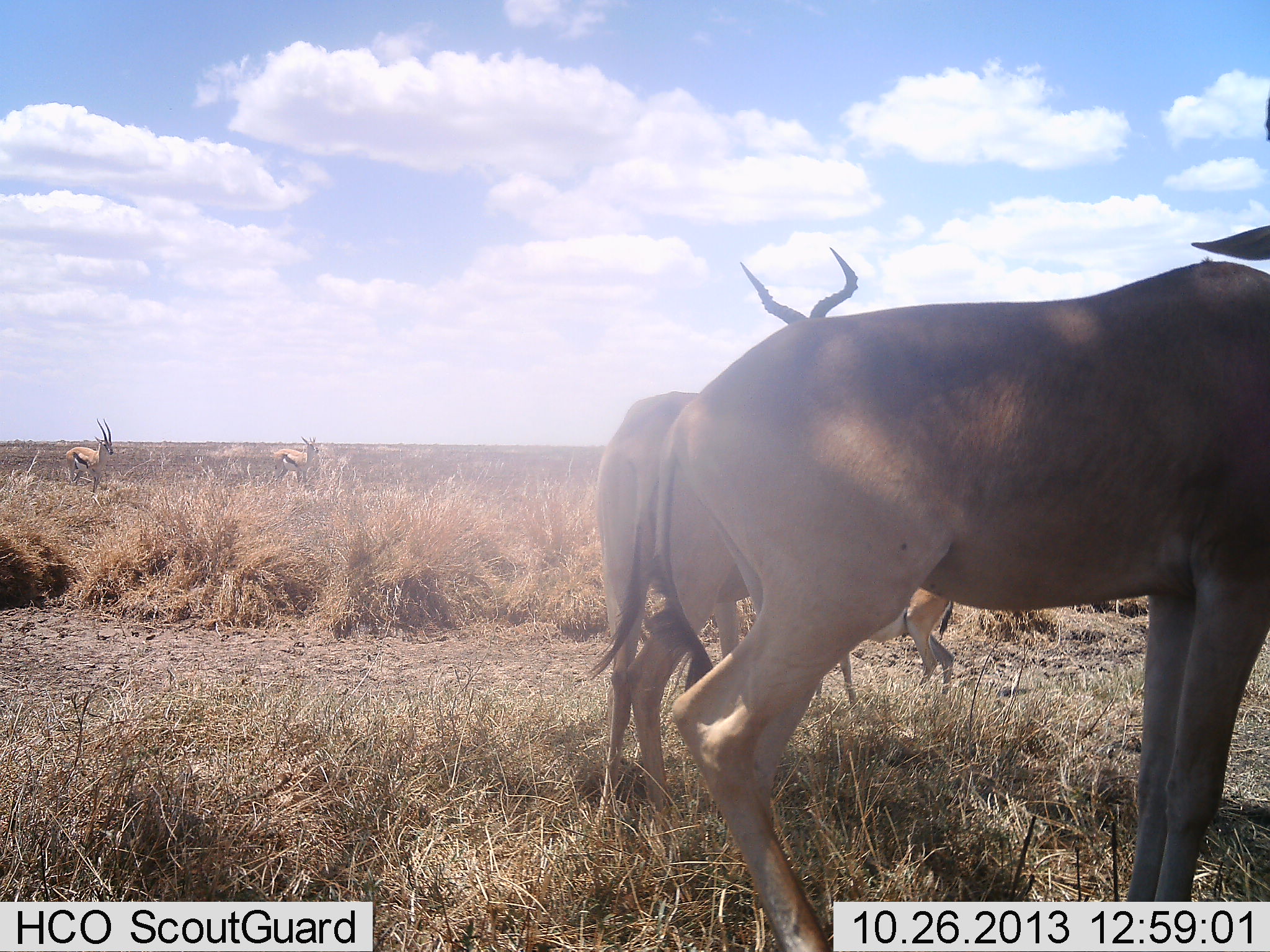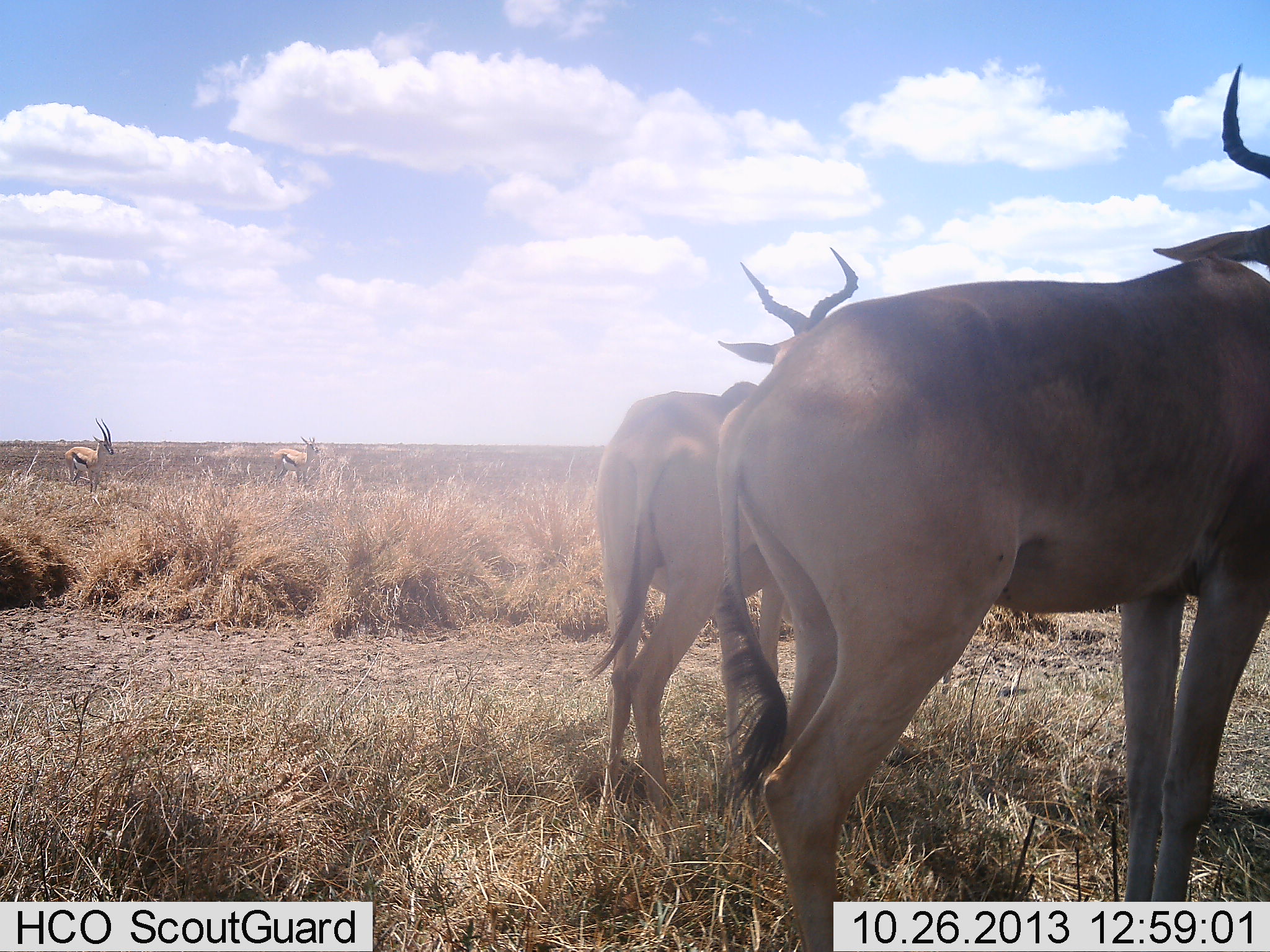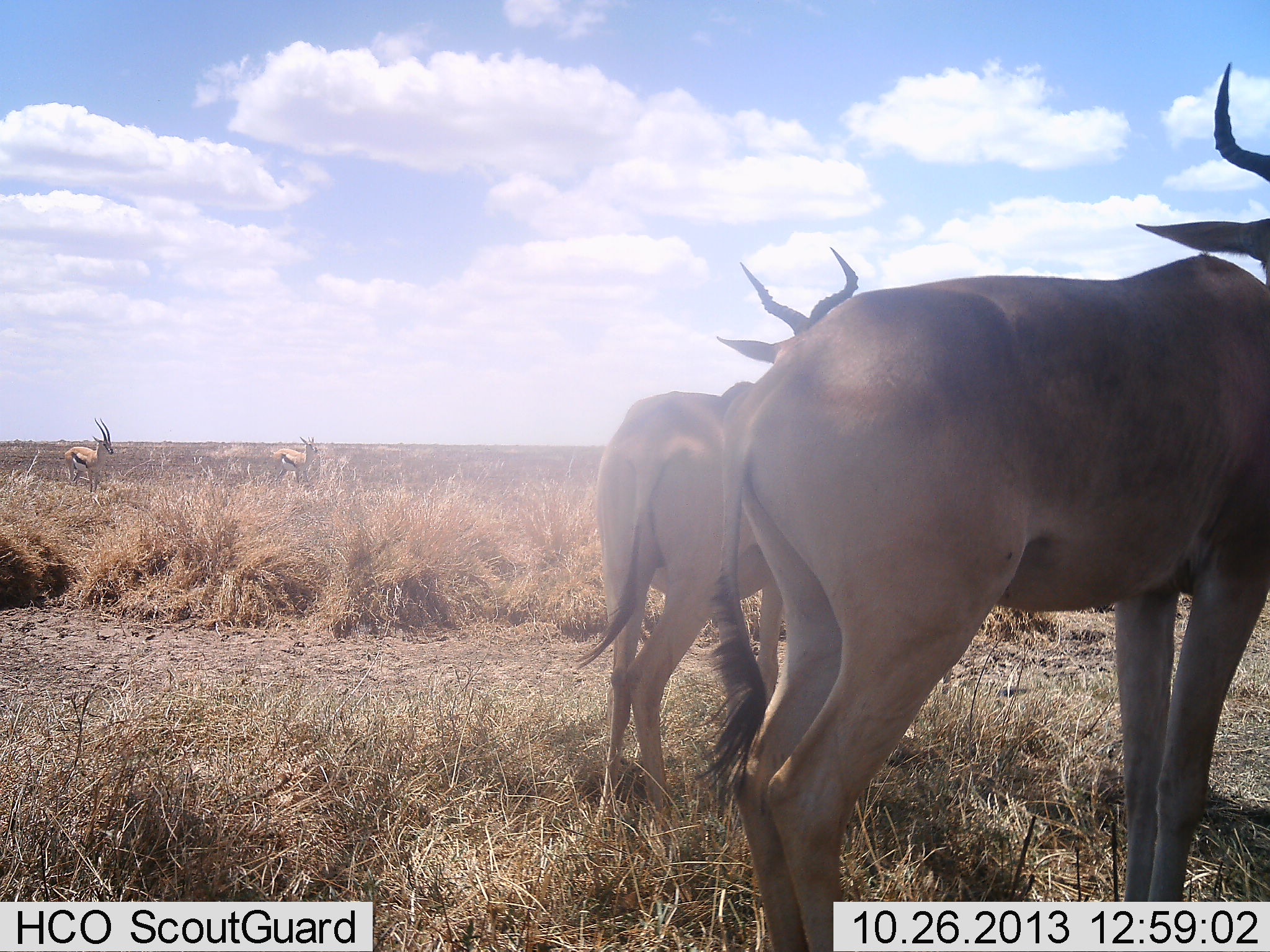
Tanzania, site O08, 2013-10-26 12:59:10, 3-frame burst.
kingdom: Animalia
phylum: Chordata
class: Mammalia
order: Artiodactyla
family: Bovidae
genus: Eudorcas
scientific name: Eudorcas thomsonii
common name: thomson's gazelle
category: gazellethomsons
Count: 2.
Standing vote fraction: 100%.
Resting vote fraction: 0%.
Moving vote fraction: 0%.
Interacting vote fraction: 0%.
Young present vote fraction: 0%.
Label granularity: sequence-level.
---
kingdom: Animalia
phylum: Chordata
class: Mammalia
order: Artiodactyla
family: Bovidae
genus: Alcelaphus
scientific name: Alcelaphus buselaphus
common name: hartebeest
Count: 2.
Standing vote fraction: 100%.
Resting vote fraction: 0%.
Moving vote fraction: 0%.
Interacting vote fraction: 0%.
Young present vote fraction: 0%.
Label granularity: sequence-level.